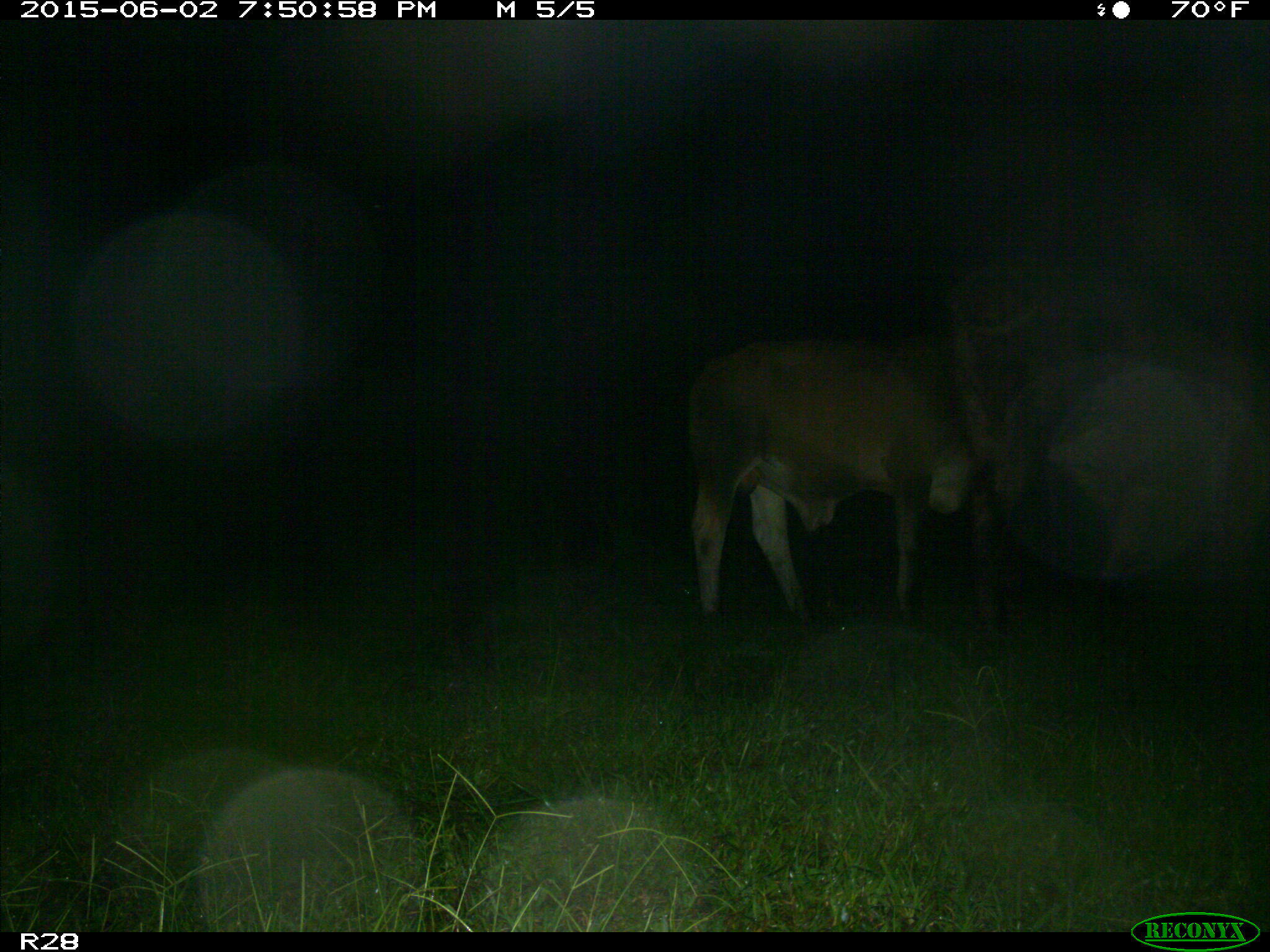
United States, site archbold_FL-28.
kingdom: Animalia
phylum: Chordata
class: Mammalia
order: Artiodactyla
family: Bovidae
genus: Bos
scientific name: Bos taurus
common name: domestic cow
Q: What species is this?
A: Bos taurus (domestic cow).